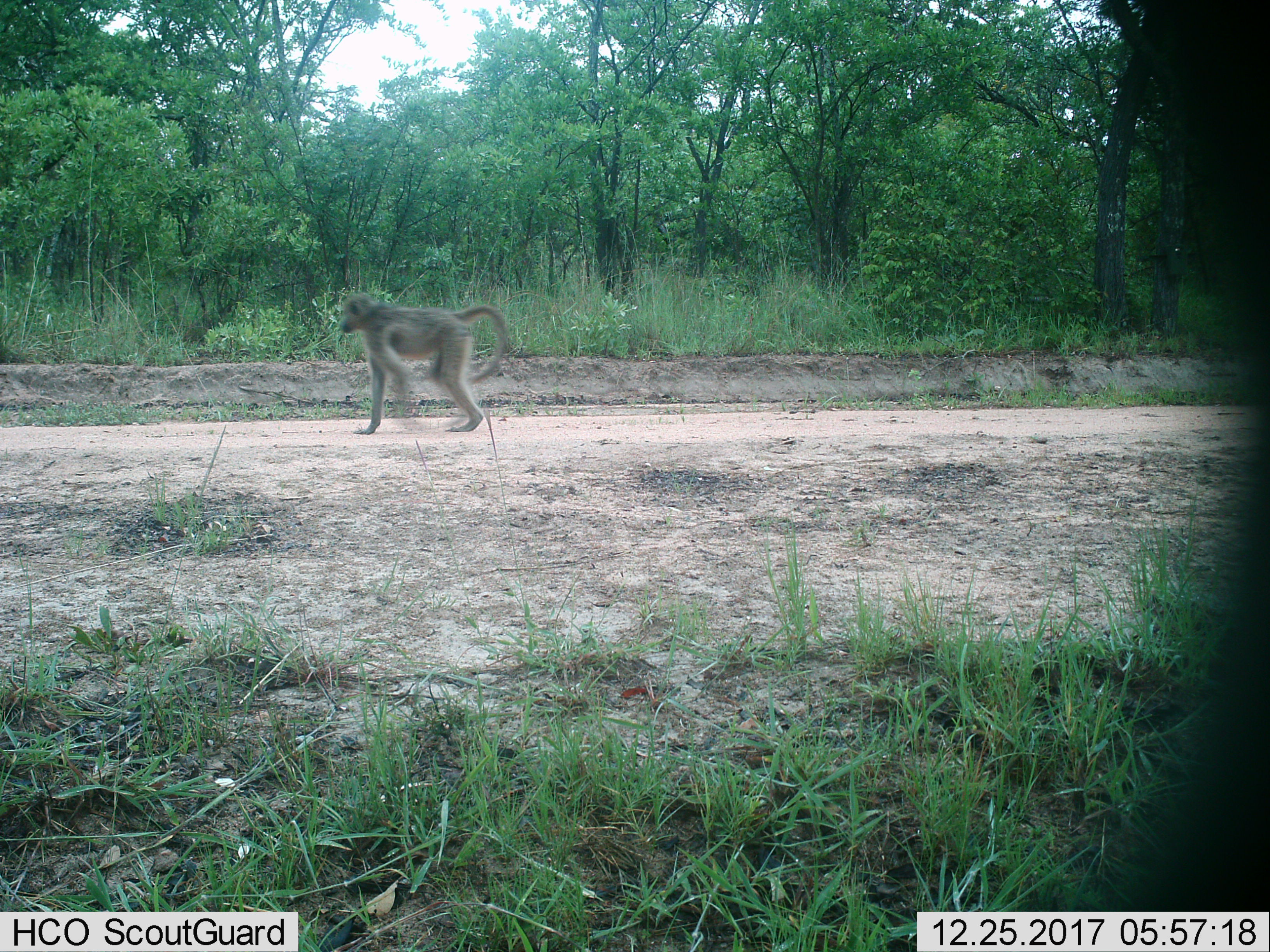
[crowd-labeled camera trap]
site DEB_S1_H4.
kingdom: Animalia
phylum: Chordata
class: Mammalia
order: Primates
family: Cercopithecidae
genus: Papio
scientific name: Papio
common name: baboon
Baboon (Papio), count 1. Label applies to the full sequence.